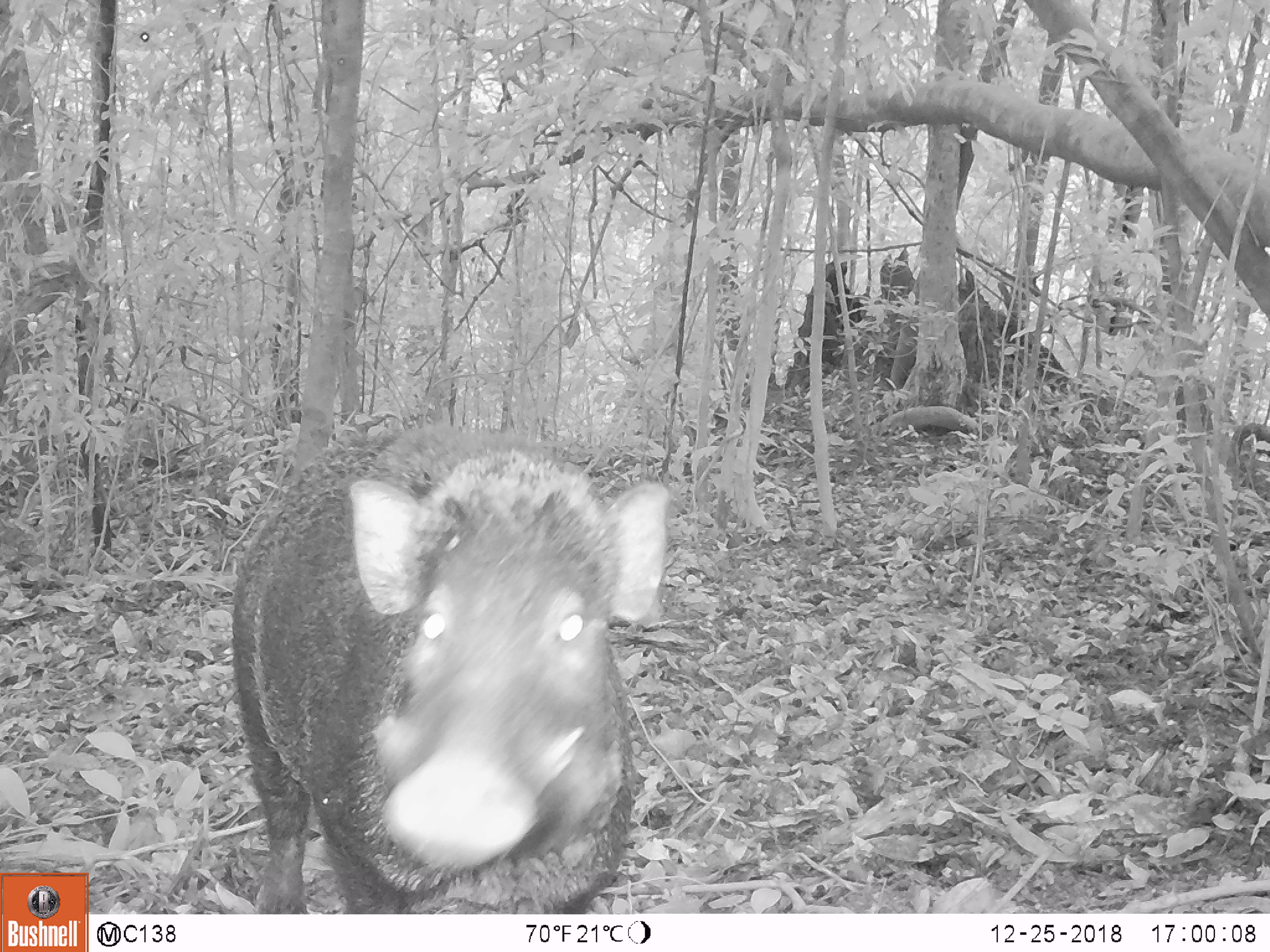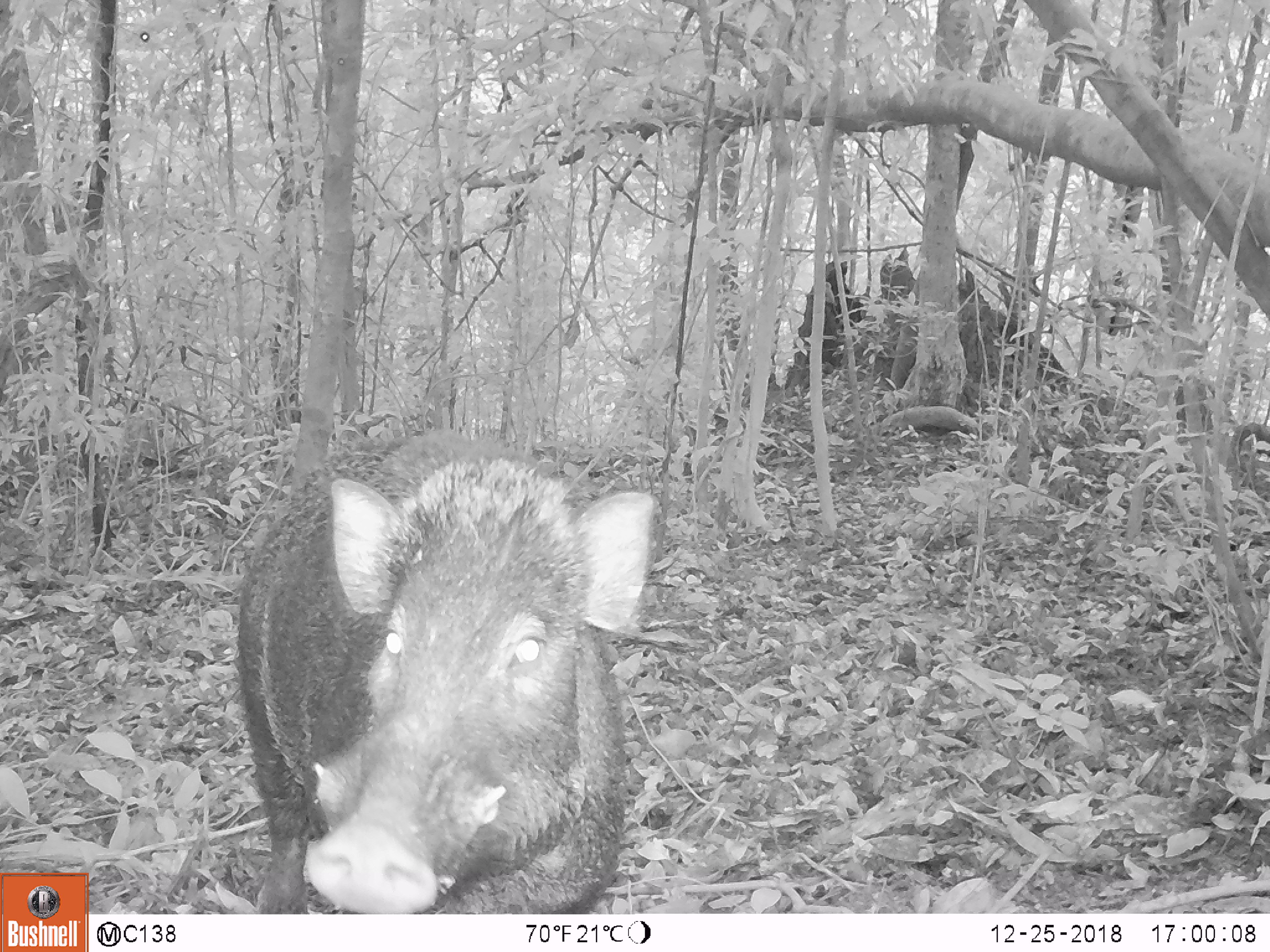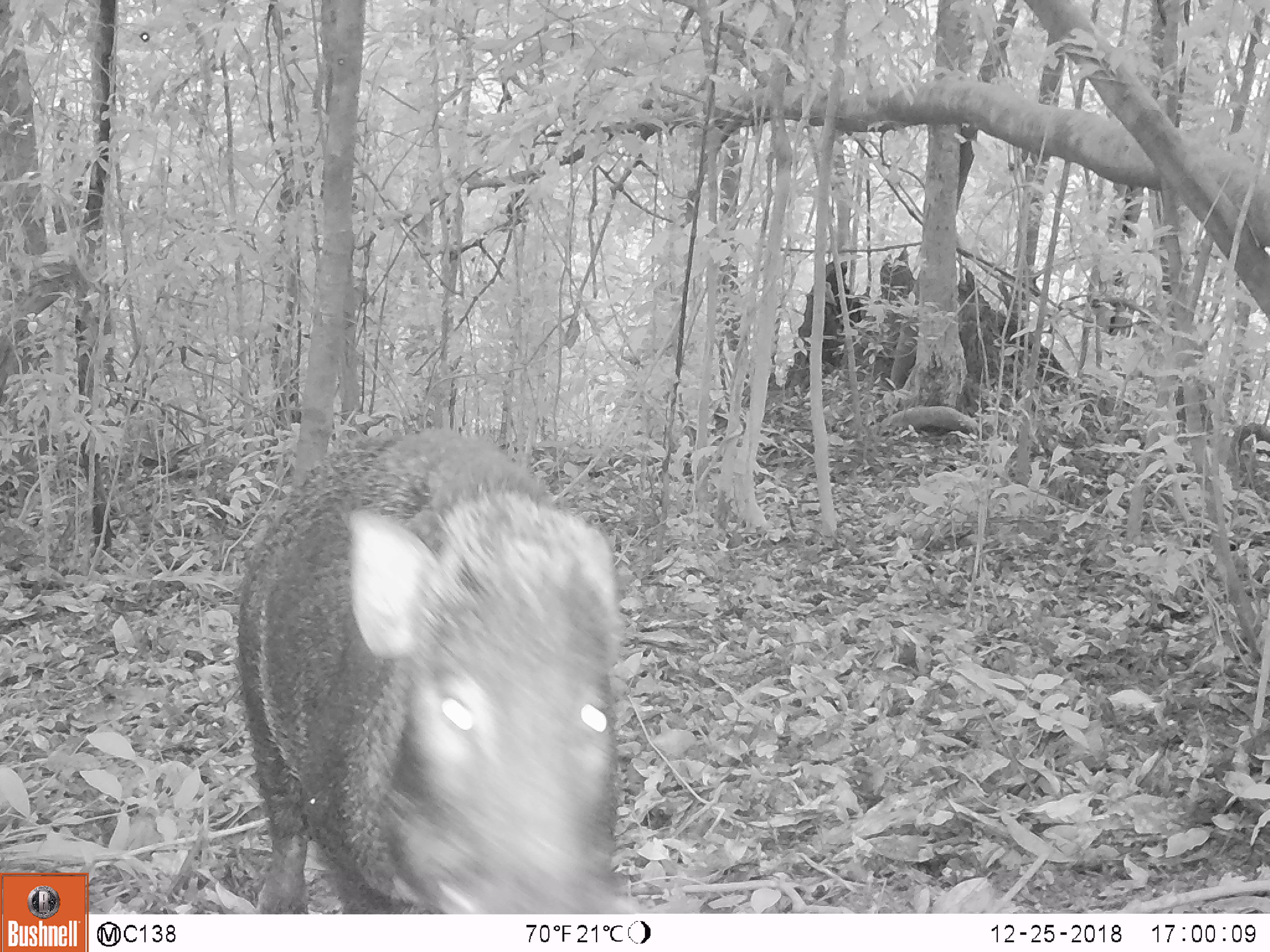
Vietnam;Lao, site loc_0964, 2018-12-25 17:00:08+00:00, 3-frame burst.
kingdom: Animalia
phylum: Chordata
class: Mammalia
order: Artiodactyla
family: Suidae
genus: Sus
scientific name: Sus scrofa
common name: eurasian wild pig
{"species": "eurasian wild pig (Sus scrofa)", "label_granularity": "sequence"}